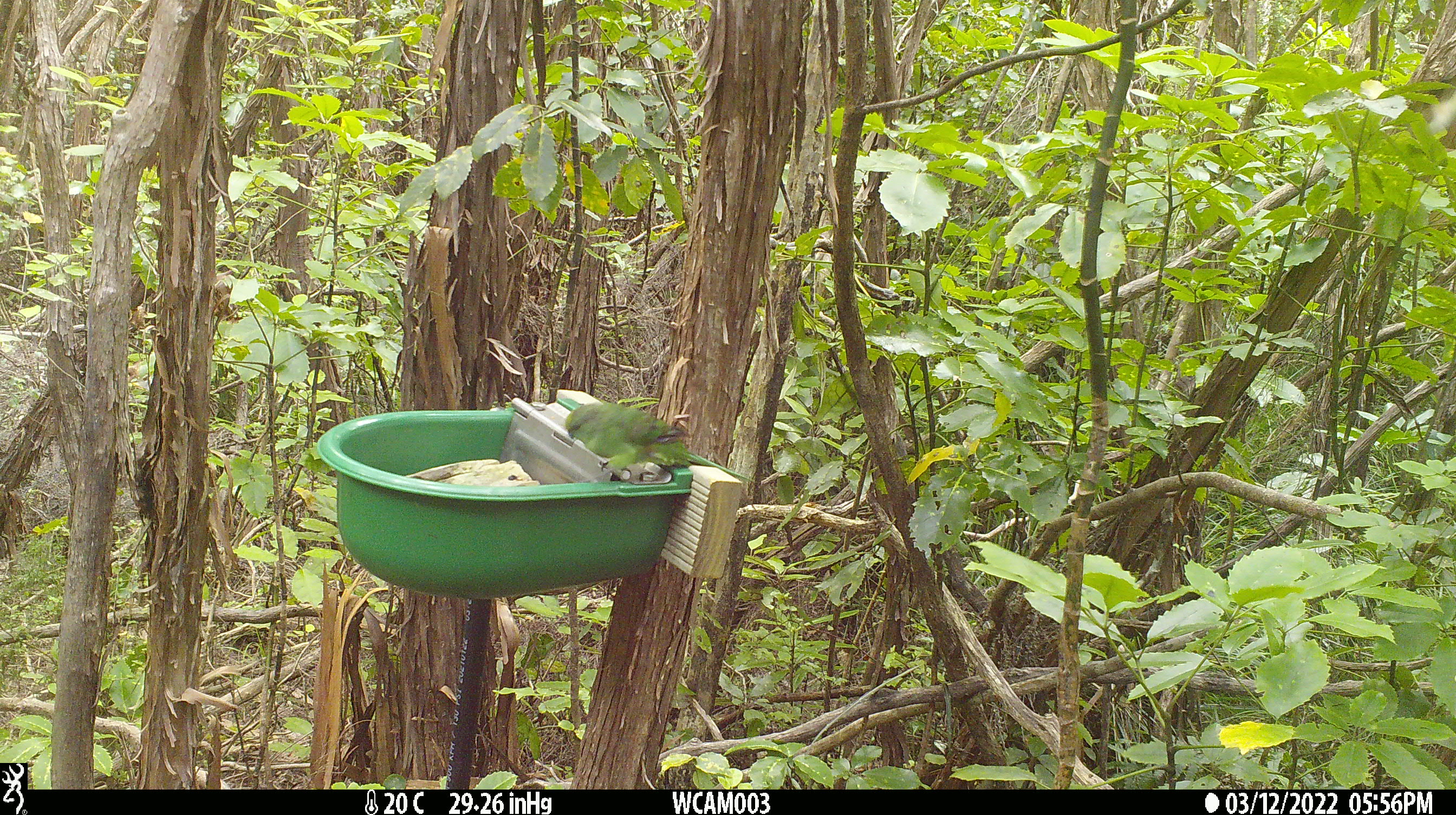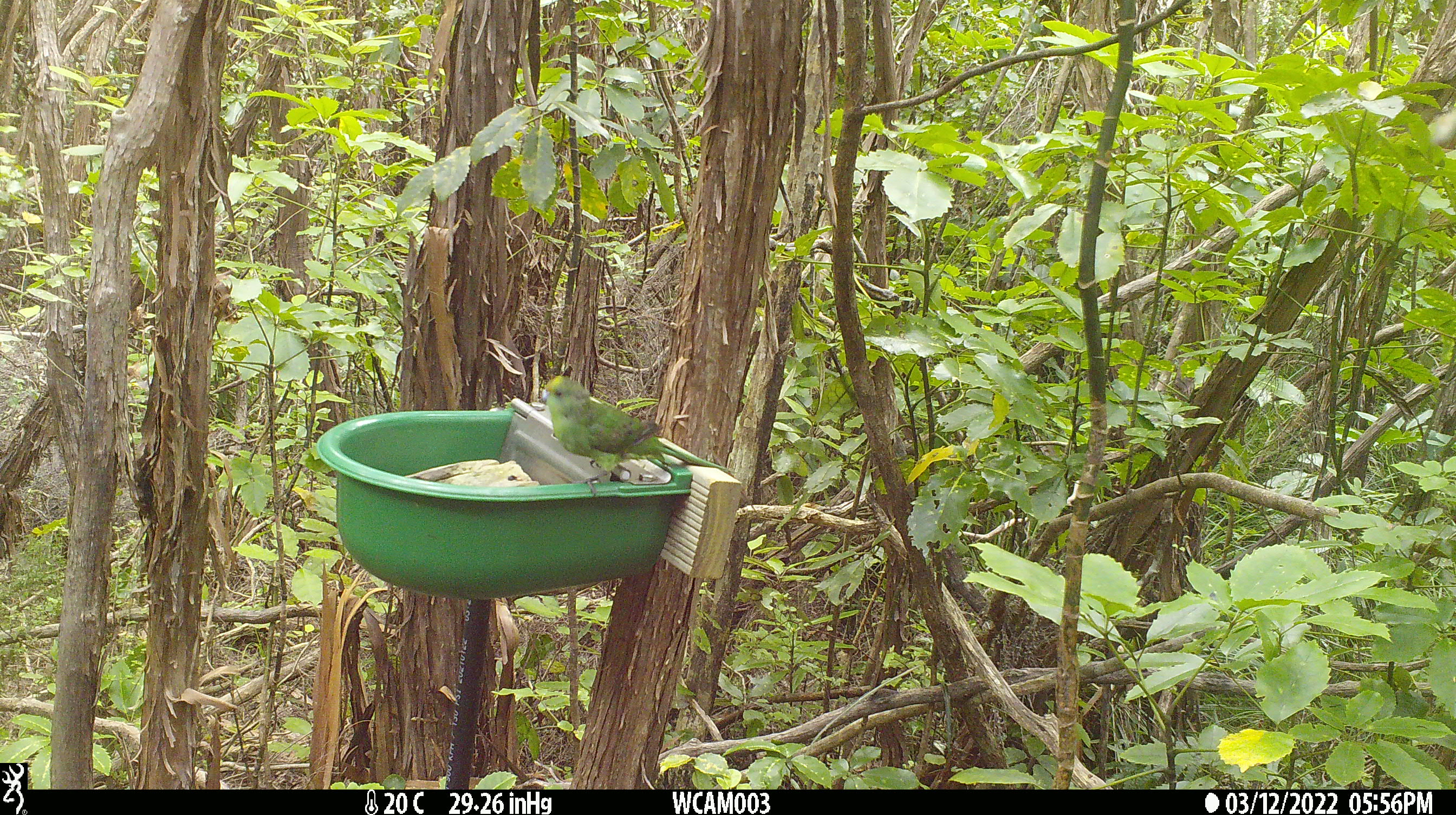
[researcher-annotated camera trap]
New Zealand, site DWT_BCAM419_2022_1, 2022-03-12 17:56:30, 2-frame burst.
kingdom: Animalia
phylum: Chordata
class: Aves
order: Psittaciformes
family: Psittaculidae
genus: Cyanoramphus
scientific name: Cyanoramphus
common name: parakeet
Parakeet (Cyanoramphus).